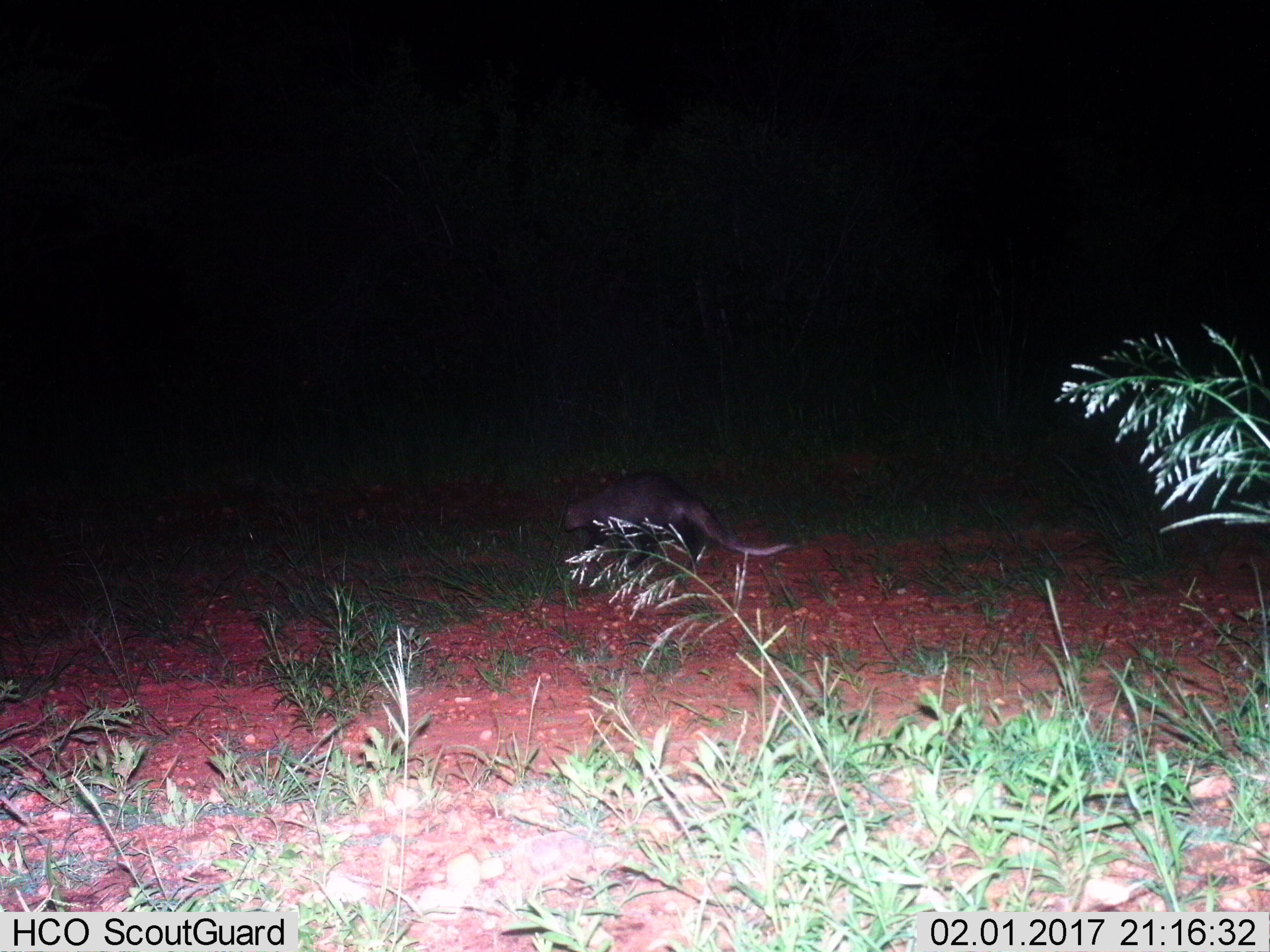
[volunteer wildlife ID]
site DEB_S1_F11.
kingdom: Animalia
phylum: Chordata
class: Mammalia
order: Carnivora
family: Herpestidae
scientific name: Herpestidae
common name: mongoose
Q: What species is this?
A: Mongoose (Herpestidae).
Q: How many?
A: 1.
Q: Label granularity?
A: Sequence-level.